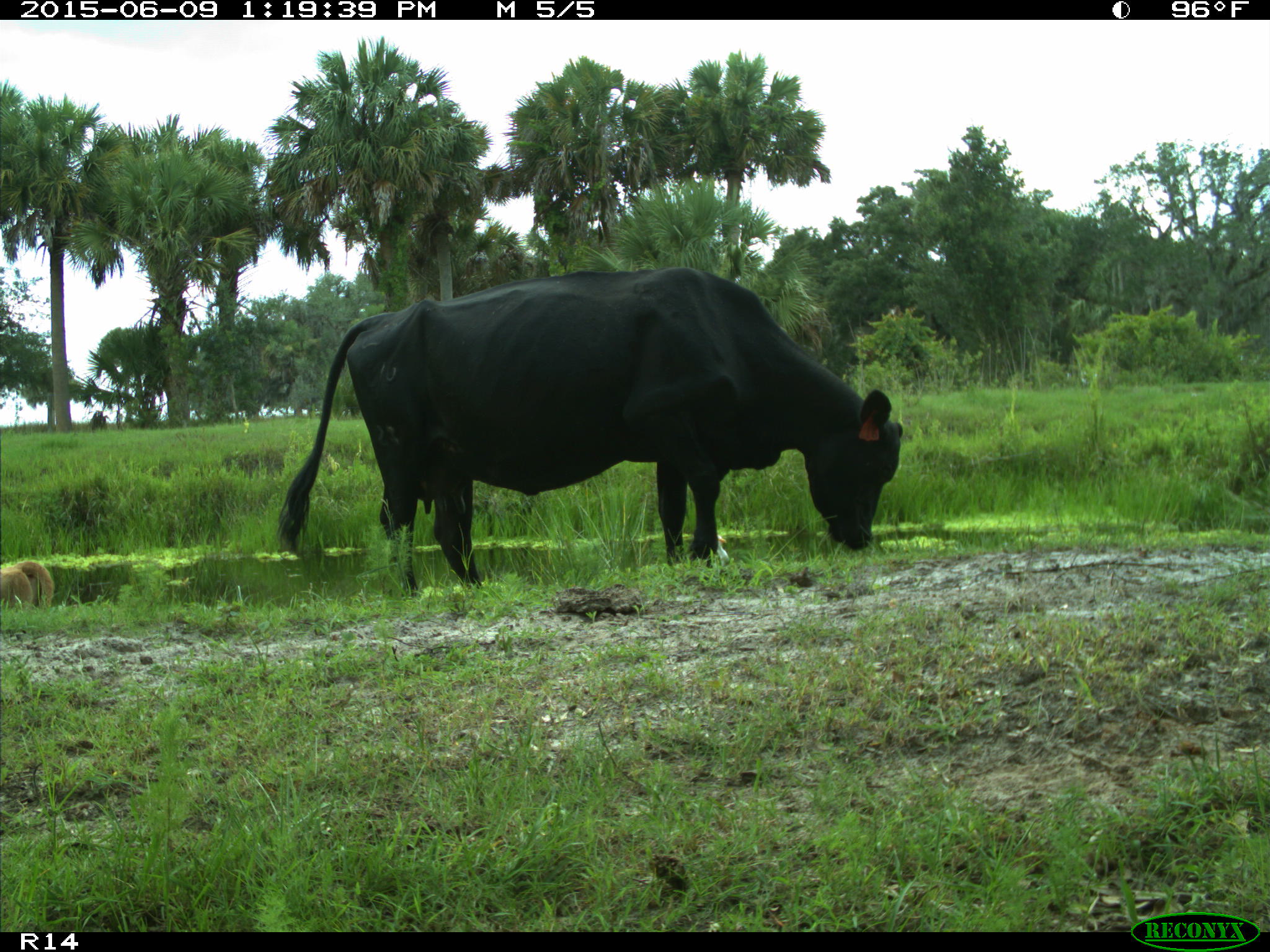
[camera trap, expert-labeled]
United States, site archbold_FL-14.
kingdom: Animalia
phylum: Chordata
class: Mammalia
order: Artiodactyla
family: Bovidae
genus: Bos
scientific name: Bos taurus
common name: domestic cow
Bos taurus (domestic cow).